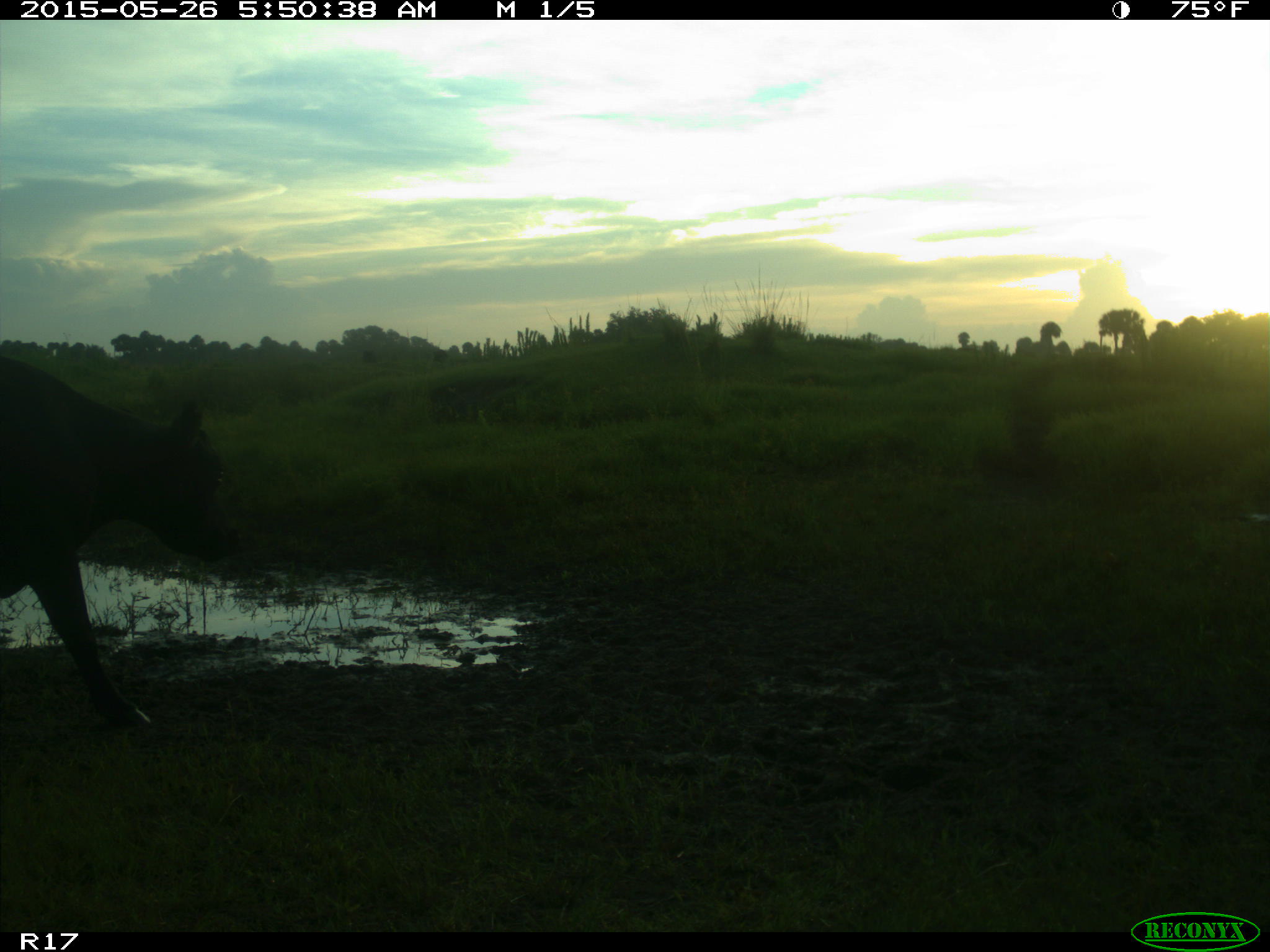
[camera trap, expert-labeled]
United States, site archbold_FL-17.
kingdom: Animalia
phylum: Chordata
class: Mammalia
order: Artiodactyla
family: Bovidae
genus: Bos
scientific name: Bos taurus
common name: domestic cow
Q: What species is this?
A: Bos taurus (domestic cow).